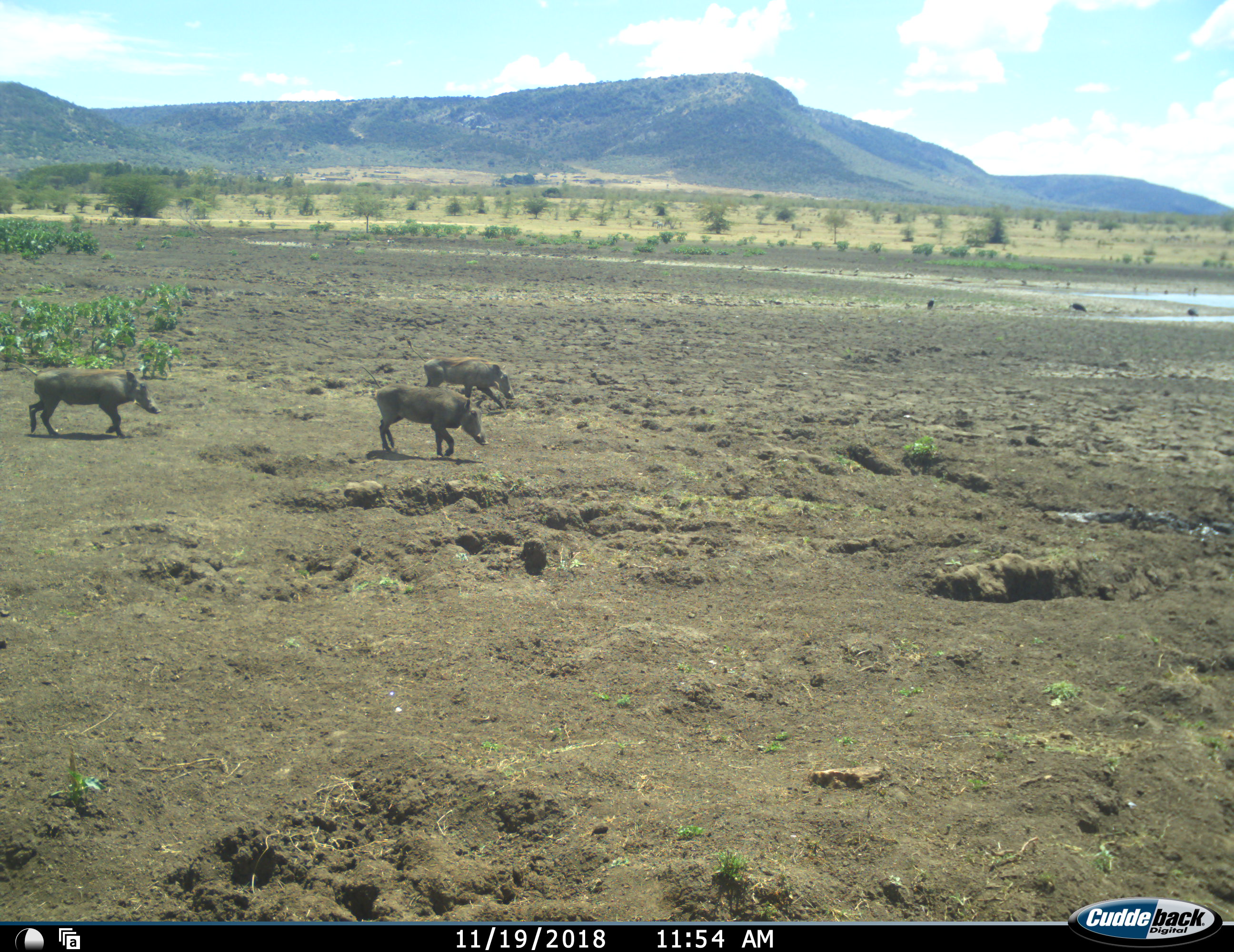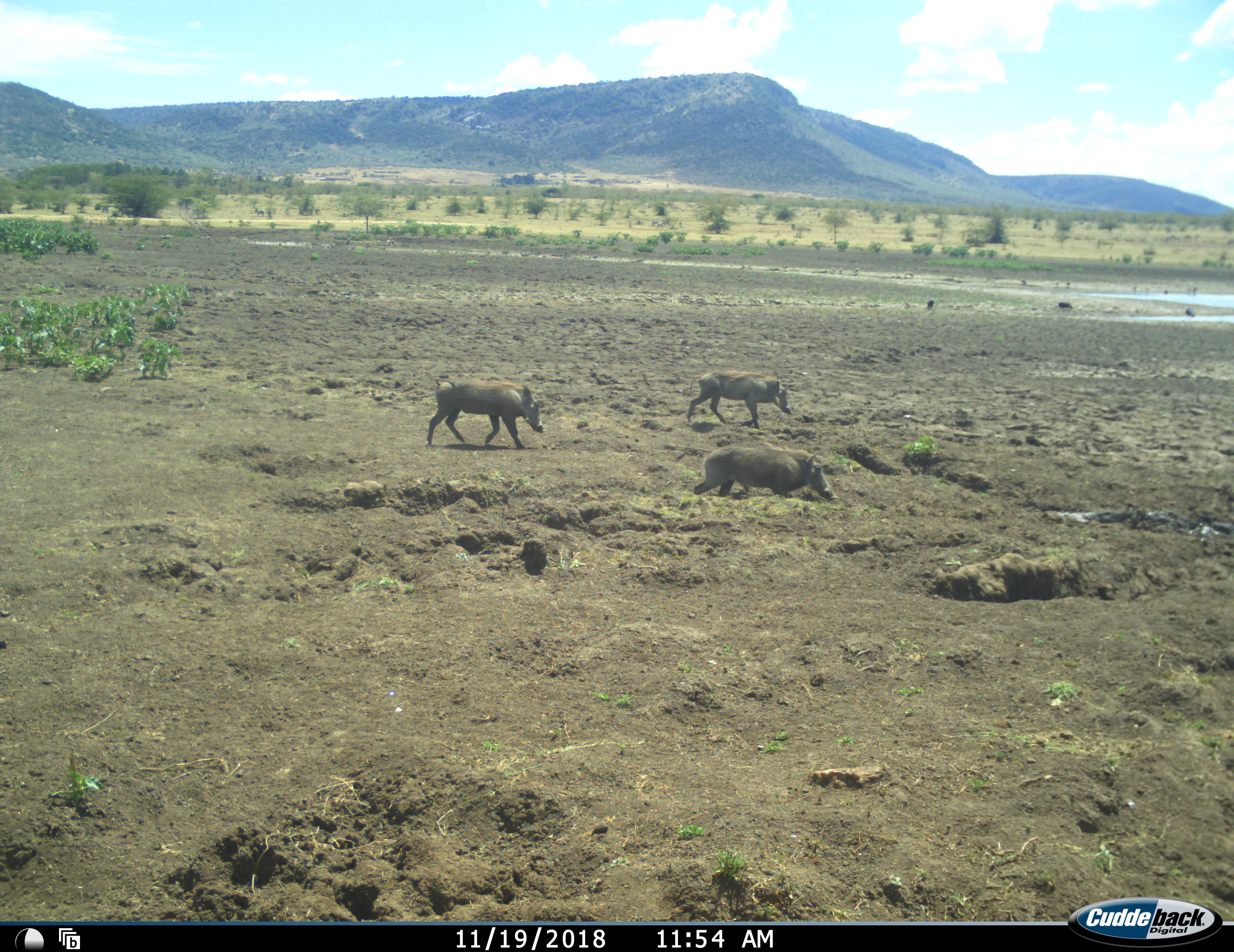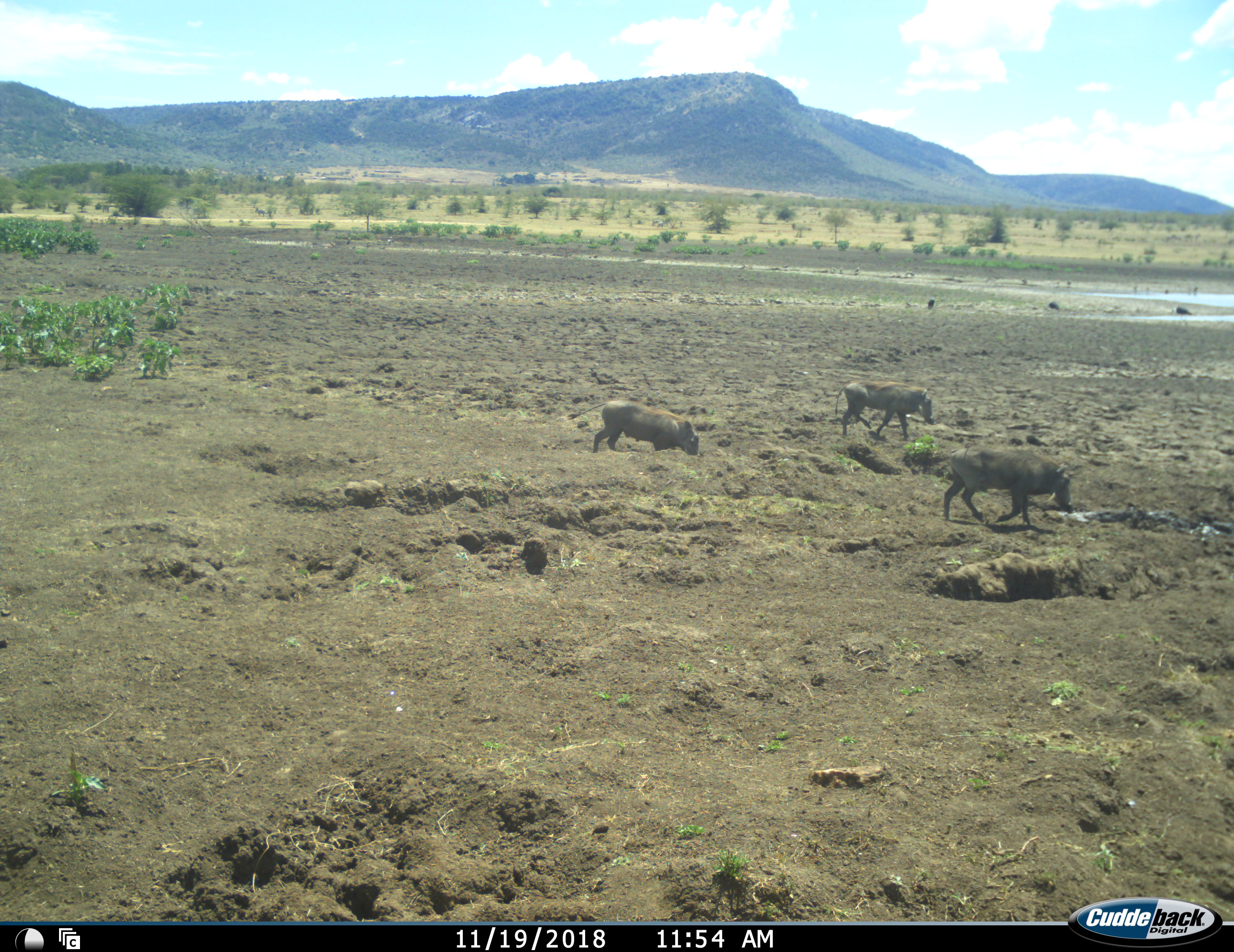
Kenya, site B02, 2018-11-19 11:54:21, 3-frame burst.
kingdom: Animalia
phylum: Chordata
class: Mammalia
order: Artiodactyla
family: Suidae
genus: Phacochoerus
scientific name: Phacochoerus africanus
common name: warthog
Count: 3.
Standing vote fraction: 0%.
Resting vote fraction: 0%.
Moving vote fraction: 100%.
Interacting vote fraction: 0%.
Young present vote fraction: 10%.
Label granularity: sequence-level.